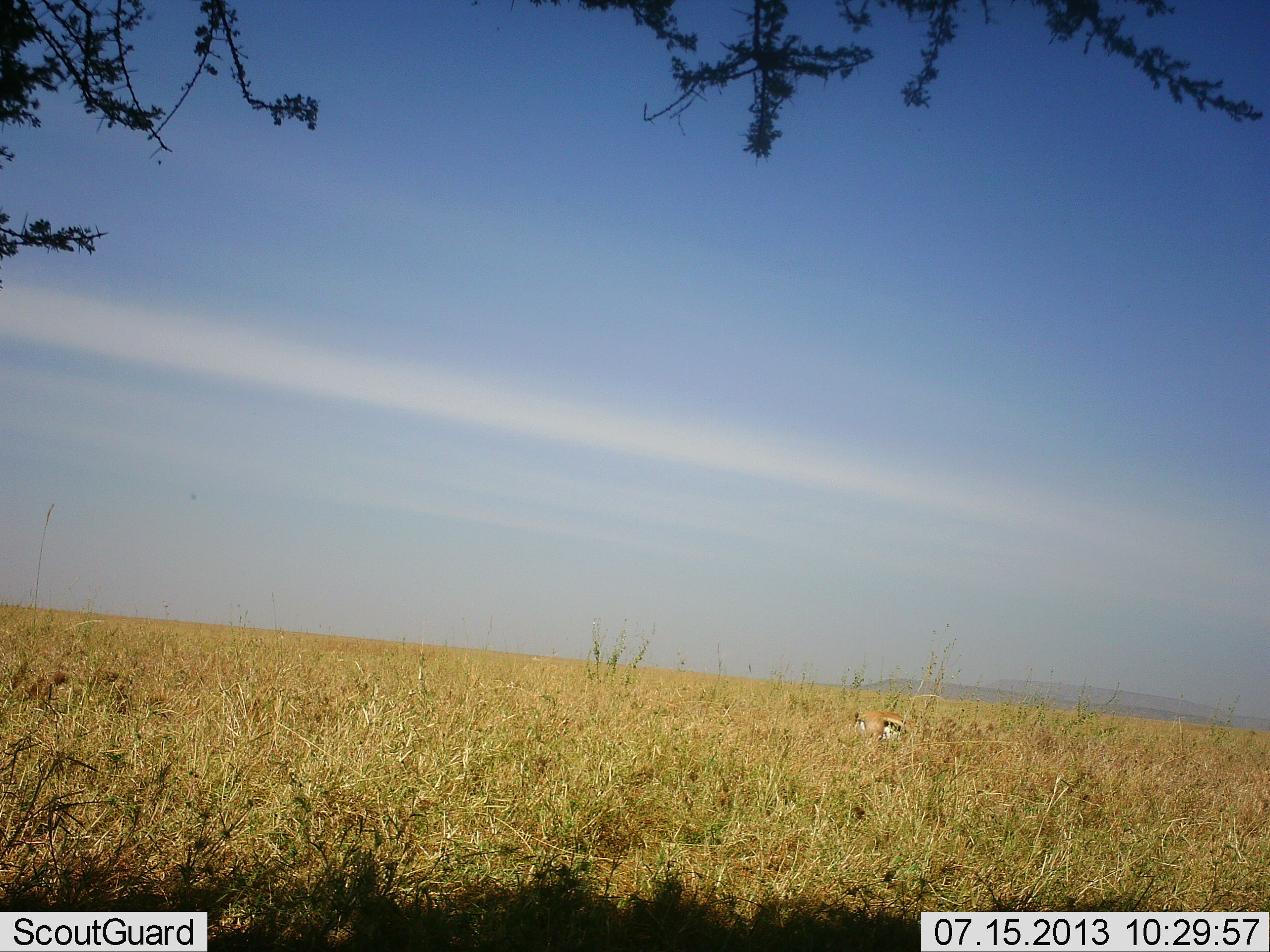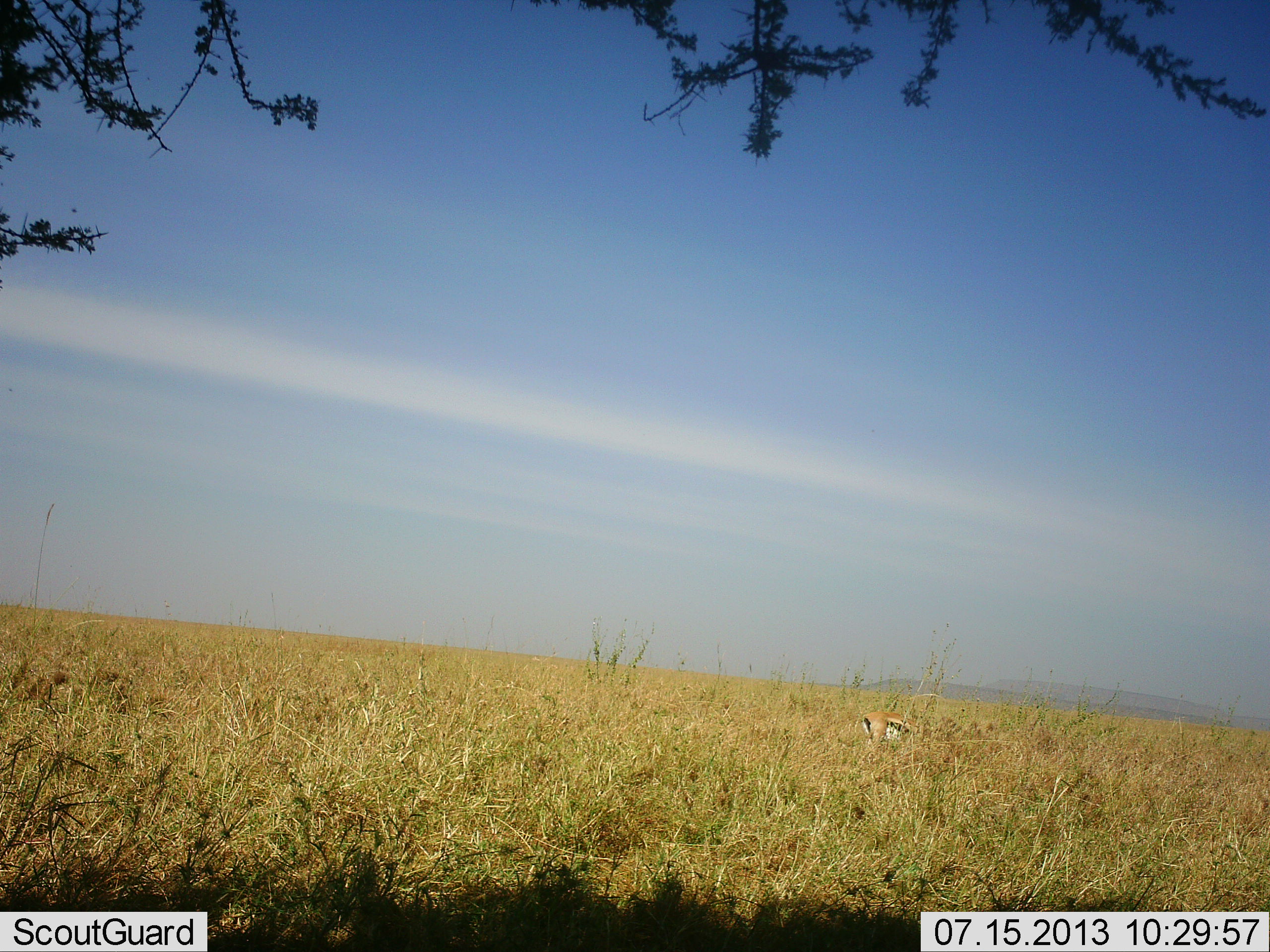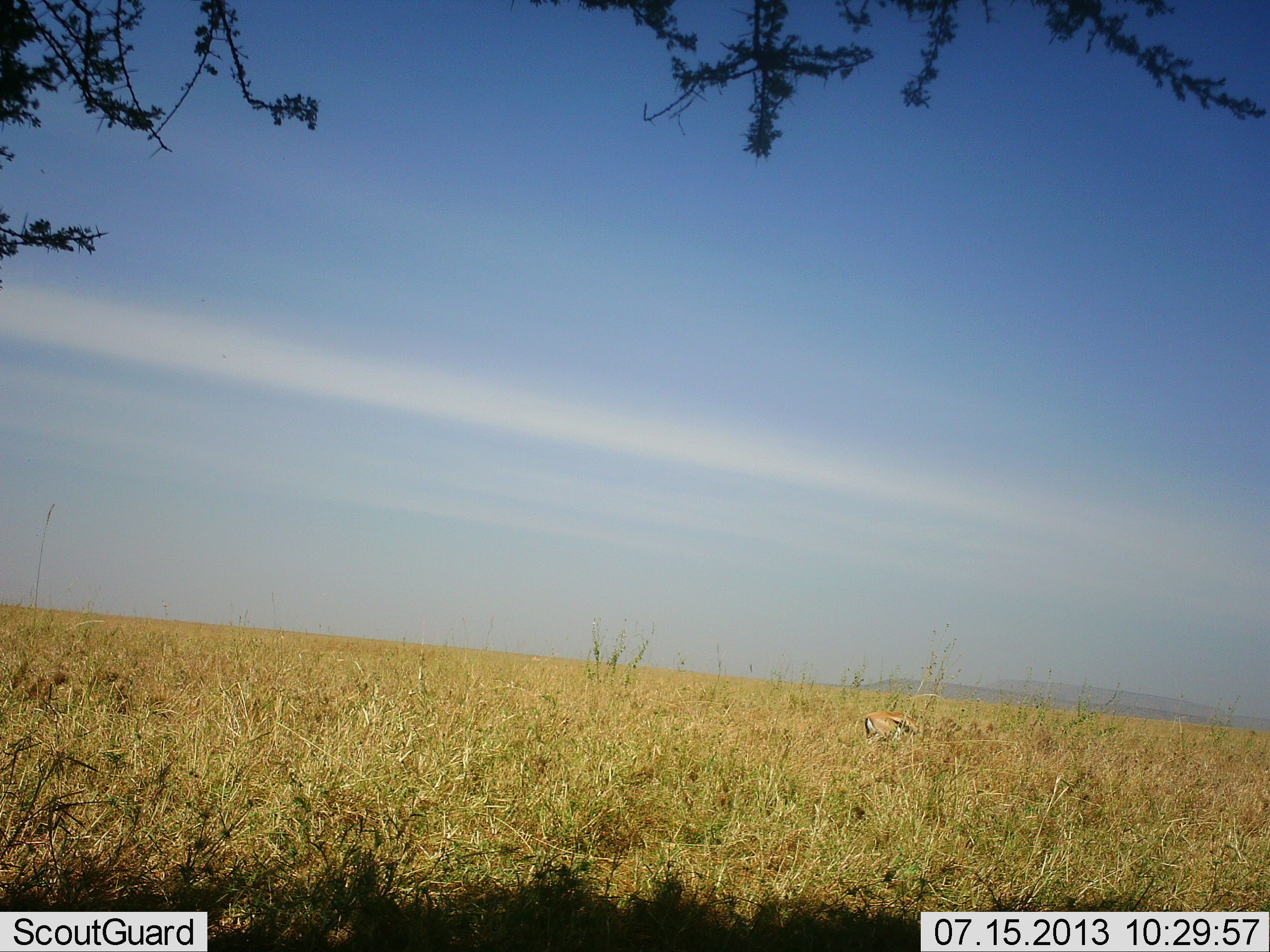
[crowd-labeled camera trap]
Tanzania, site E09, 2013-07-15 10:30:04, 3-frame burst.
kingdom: Animalia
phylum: Chordata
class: Mammalia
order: Artiodactyla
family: Bovidae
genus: Eudorcas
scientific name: Eudorcas thomsonii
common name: thomson's gazelle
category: gazellethomsons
Gazellethomsons (thomson's gazelle) (Eudorcas thomsonii), count 1. Behavior (volunteer vote fractions): standing 15%, resting 0%, moving 6%, interacting 0%. Young present (vote fraction): 0%. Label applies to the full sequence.